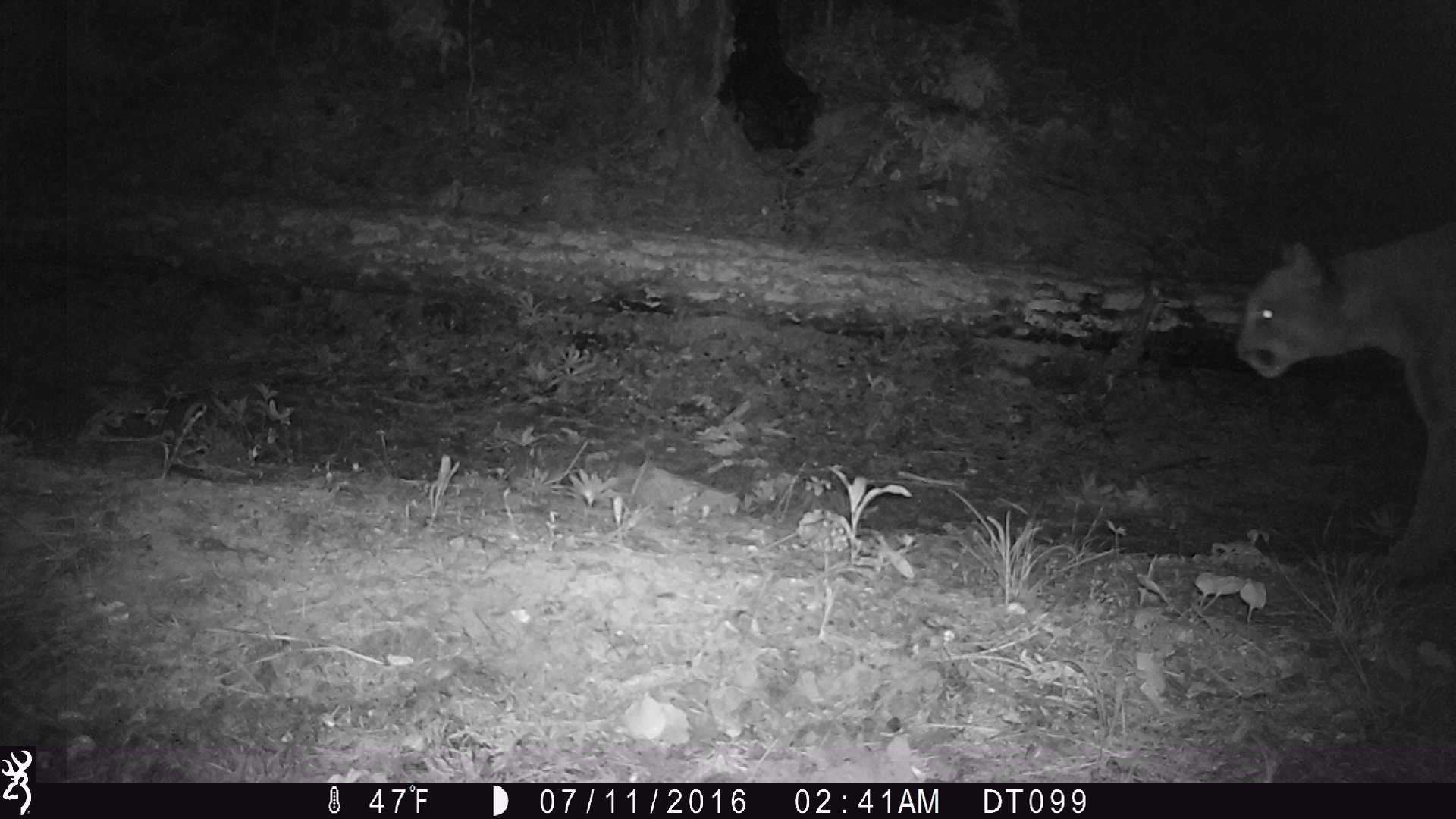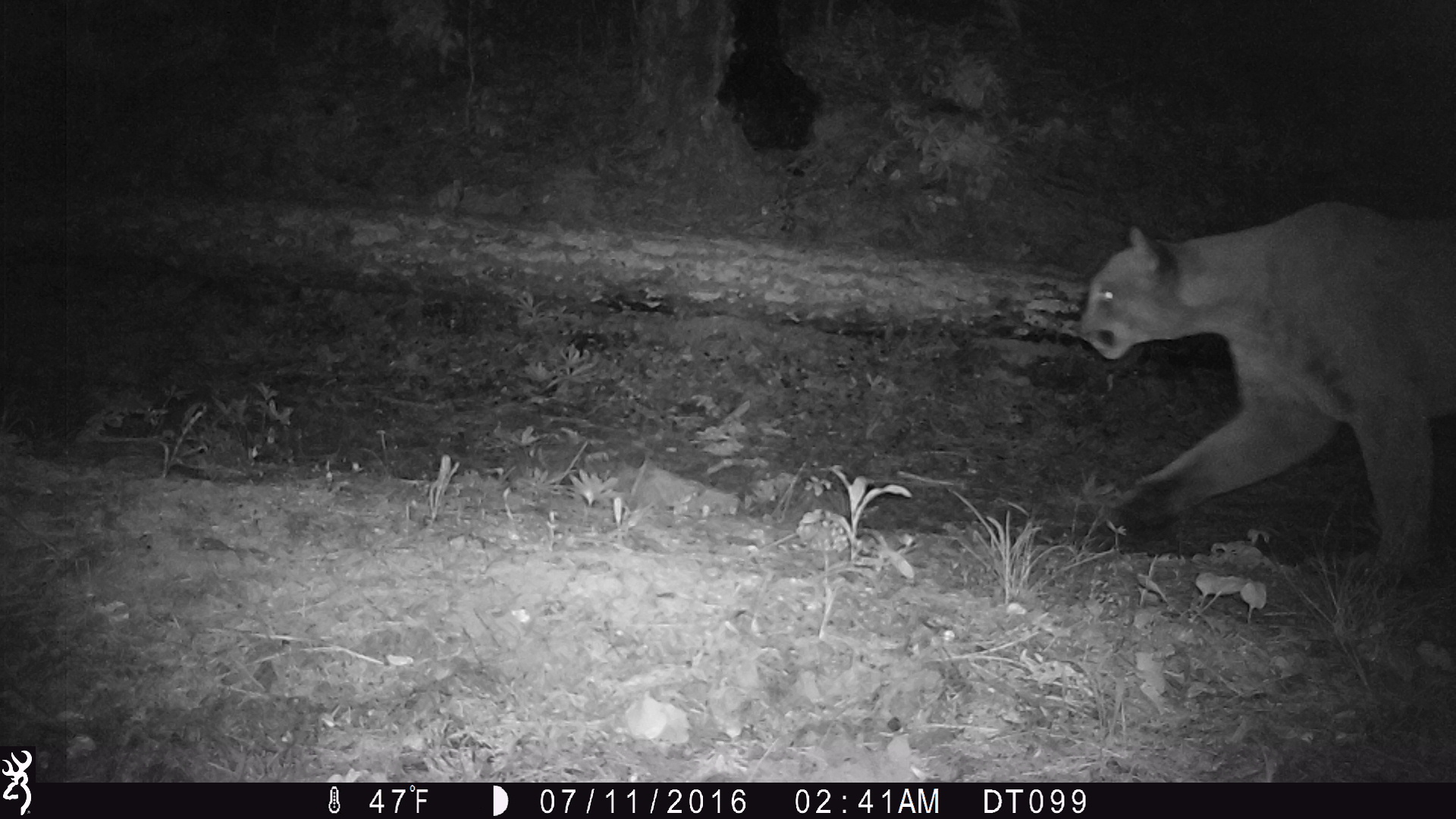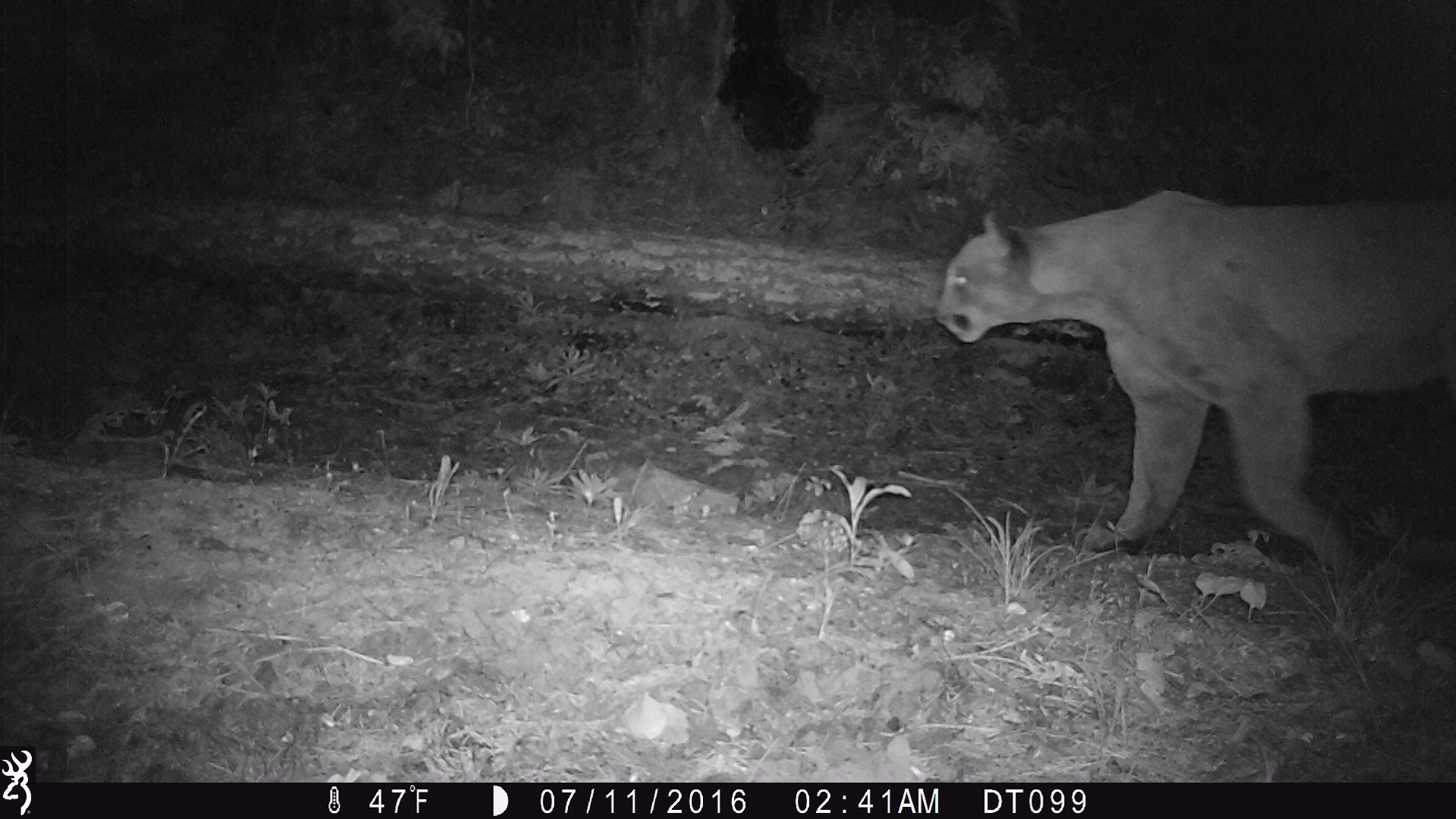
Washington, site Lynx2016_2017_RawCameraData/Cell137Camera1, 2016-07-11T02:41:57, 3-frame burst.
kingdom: Animalia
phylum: Chordata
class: Mammalia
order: Carnivora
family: Felidae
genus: Puma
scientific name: Puma concolor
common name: mountain lion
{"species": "Puma concolor (mountain lion)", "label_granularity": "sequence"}